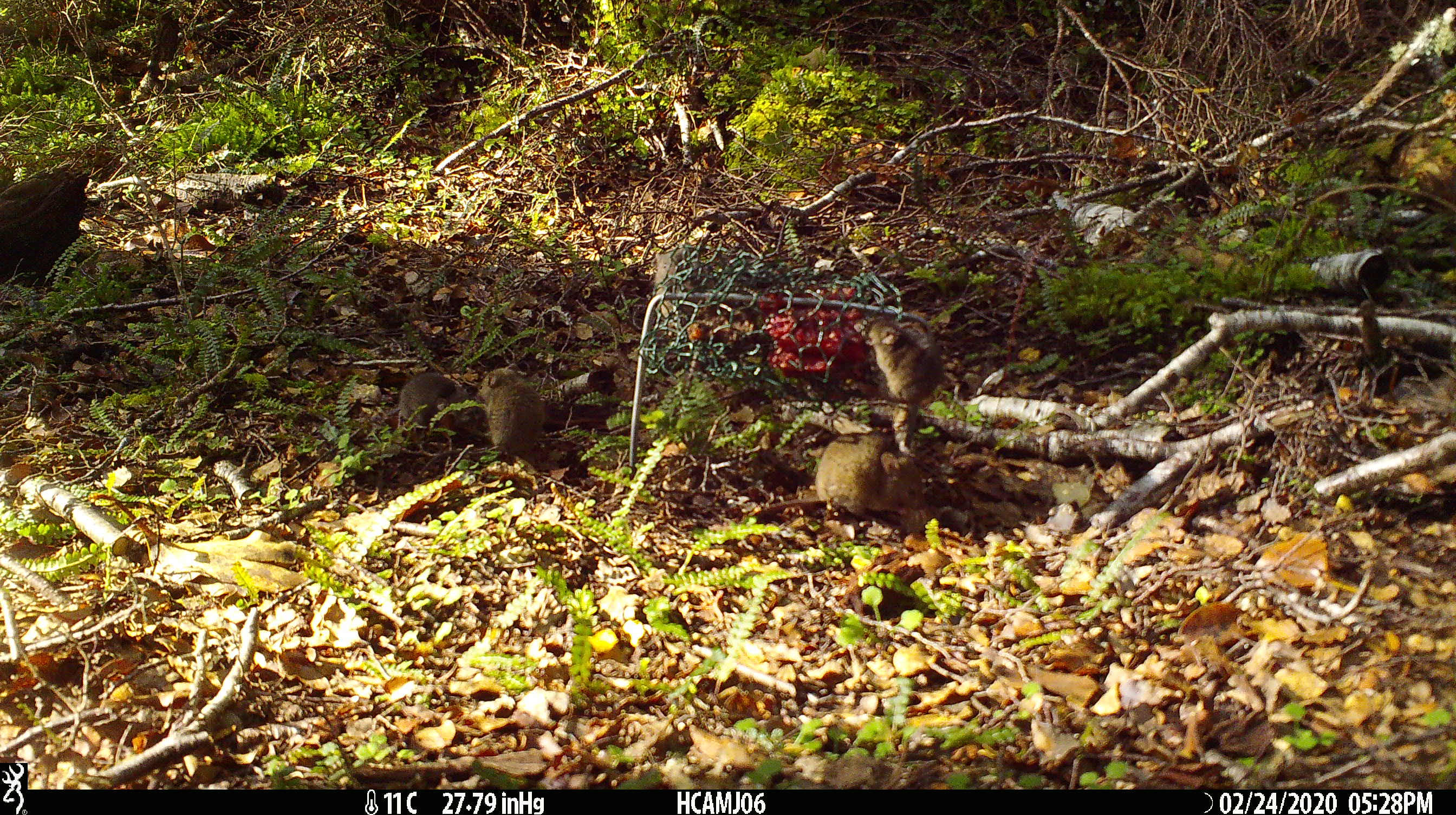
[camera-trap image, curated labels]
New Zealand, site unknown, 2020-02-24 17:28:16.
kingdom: Animalia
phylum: Chordata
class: Mammalia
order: Rodentia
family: Muridae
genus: Mus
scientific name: Mus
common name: mouse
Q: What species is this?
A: Mouse (Mus).